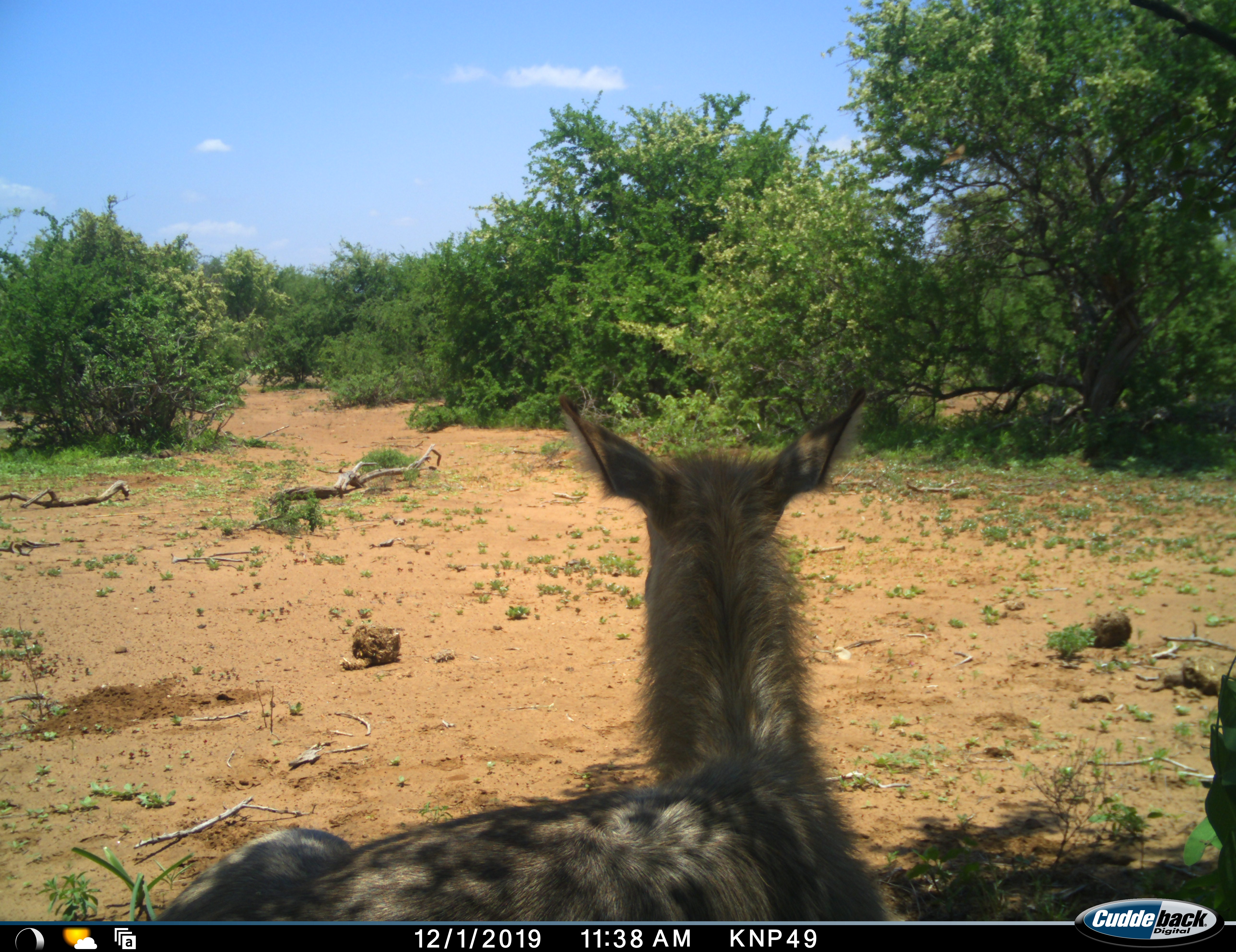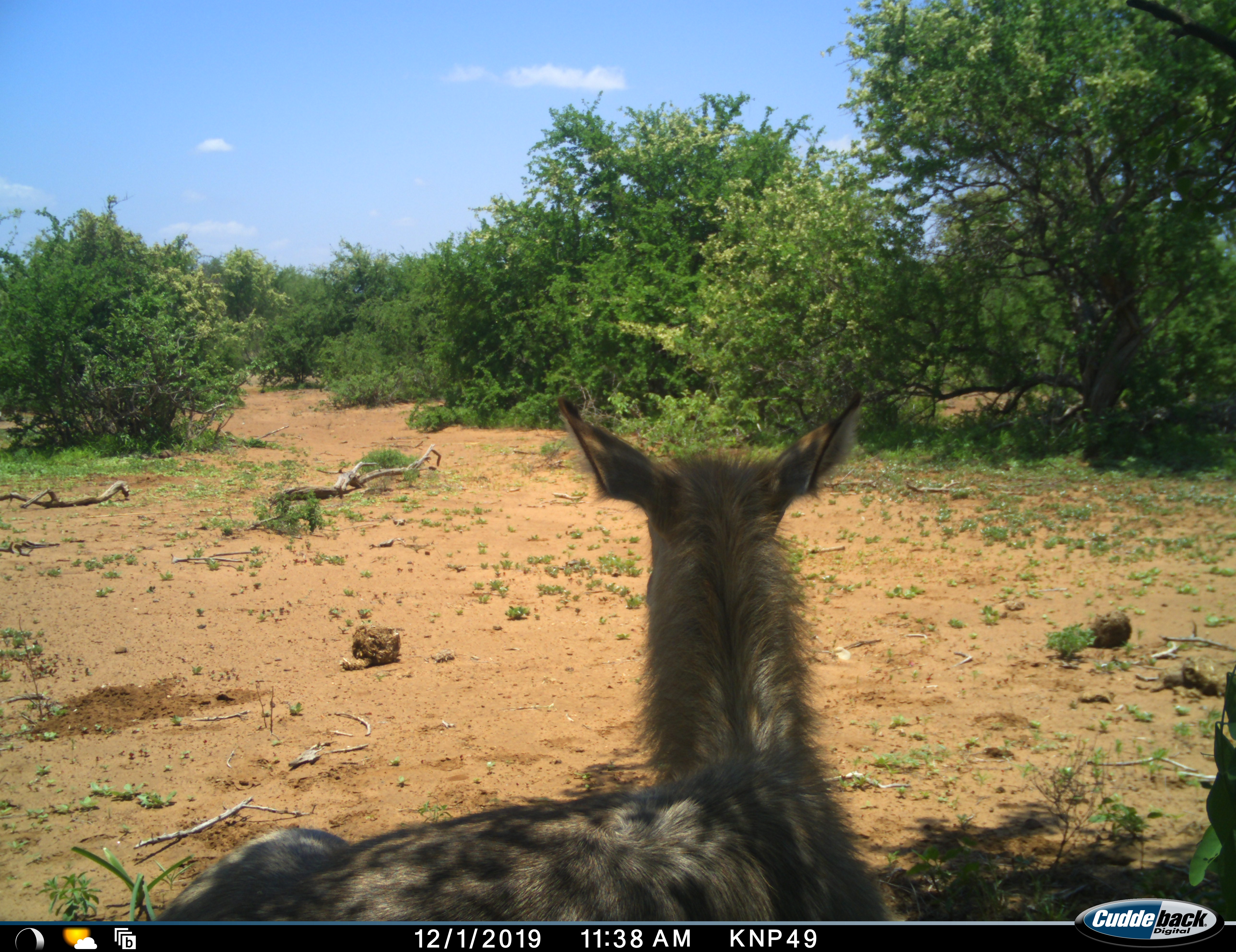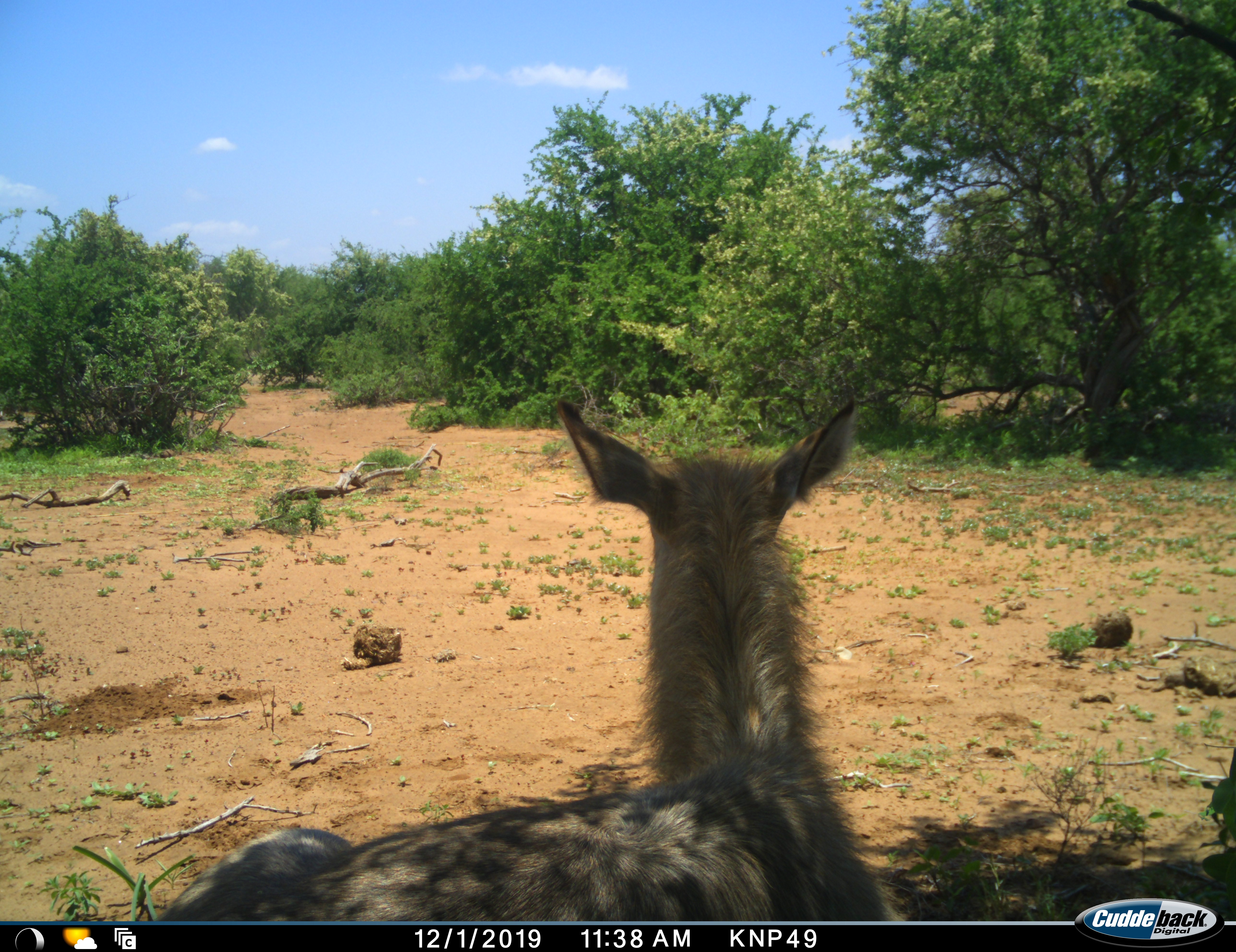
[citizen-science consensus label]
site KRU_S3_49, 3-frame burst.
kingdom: Animalia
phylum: Chordata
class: Mammalia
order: Artiodactyla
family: Bovidae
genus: Kobus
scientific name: Kobus ellipsiprymnus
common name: waterbuck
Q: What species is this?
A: Waterbuck (Kobus ellipsiprymnus).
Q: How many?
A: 1.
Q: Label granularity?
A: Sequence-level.